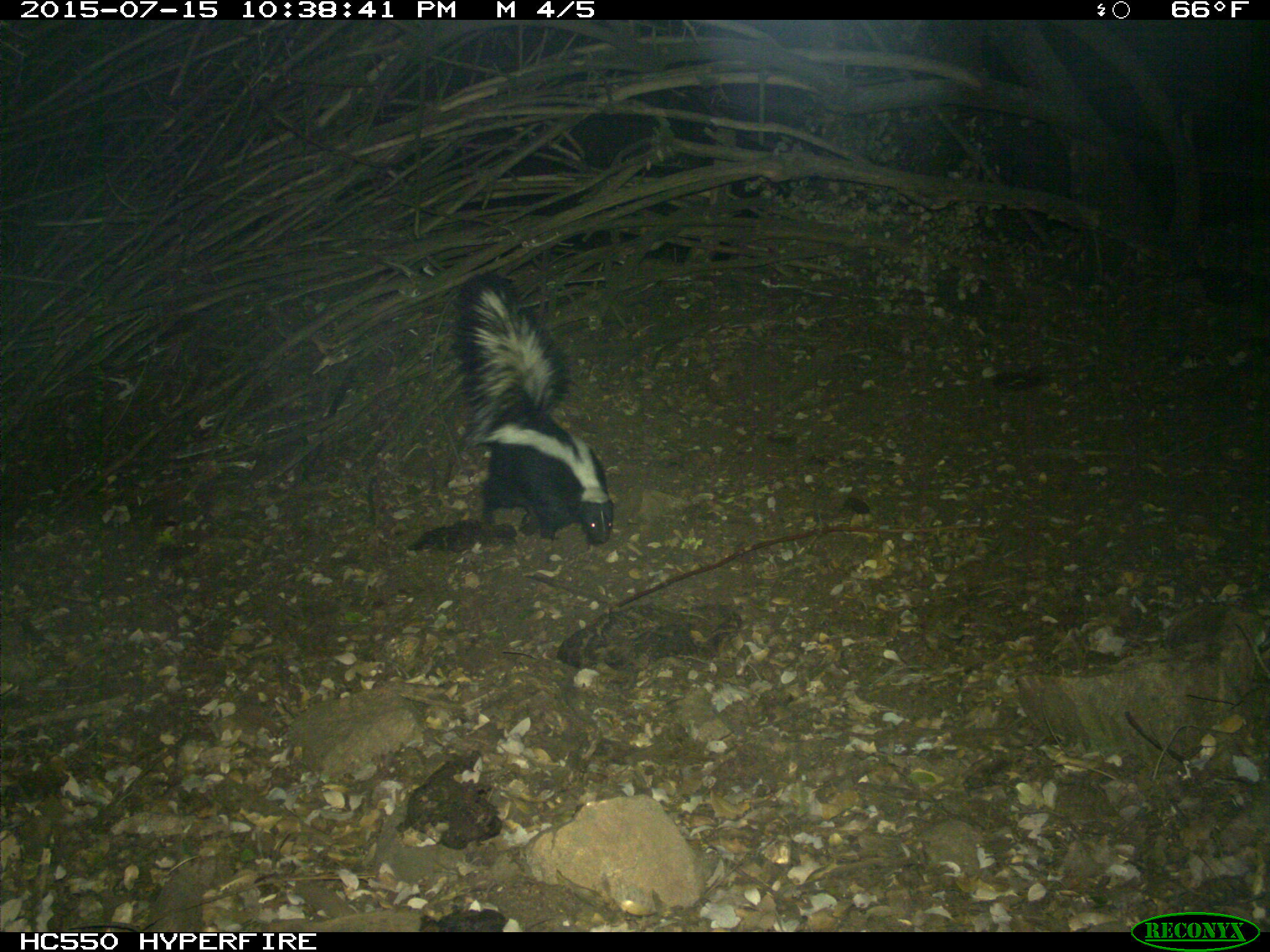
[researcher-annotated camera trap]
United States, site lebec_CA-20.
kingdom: Animalia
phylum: Chordata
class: Mammalia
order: Carnivora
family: Mephitidae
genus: Mephitis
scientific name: Mephitis mephitis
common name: striped skunk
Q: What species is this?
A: Mephitis mephitis (striped skunk).